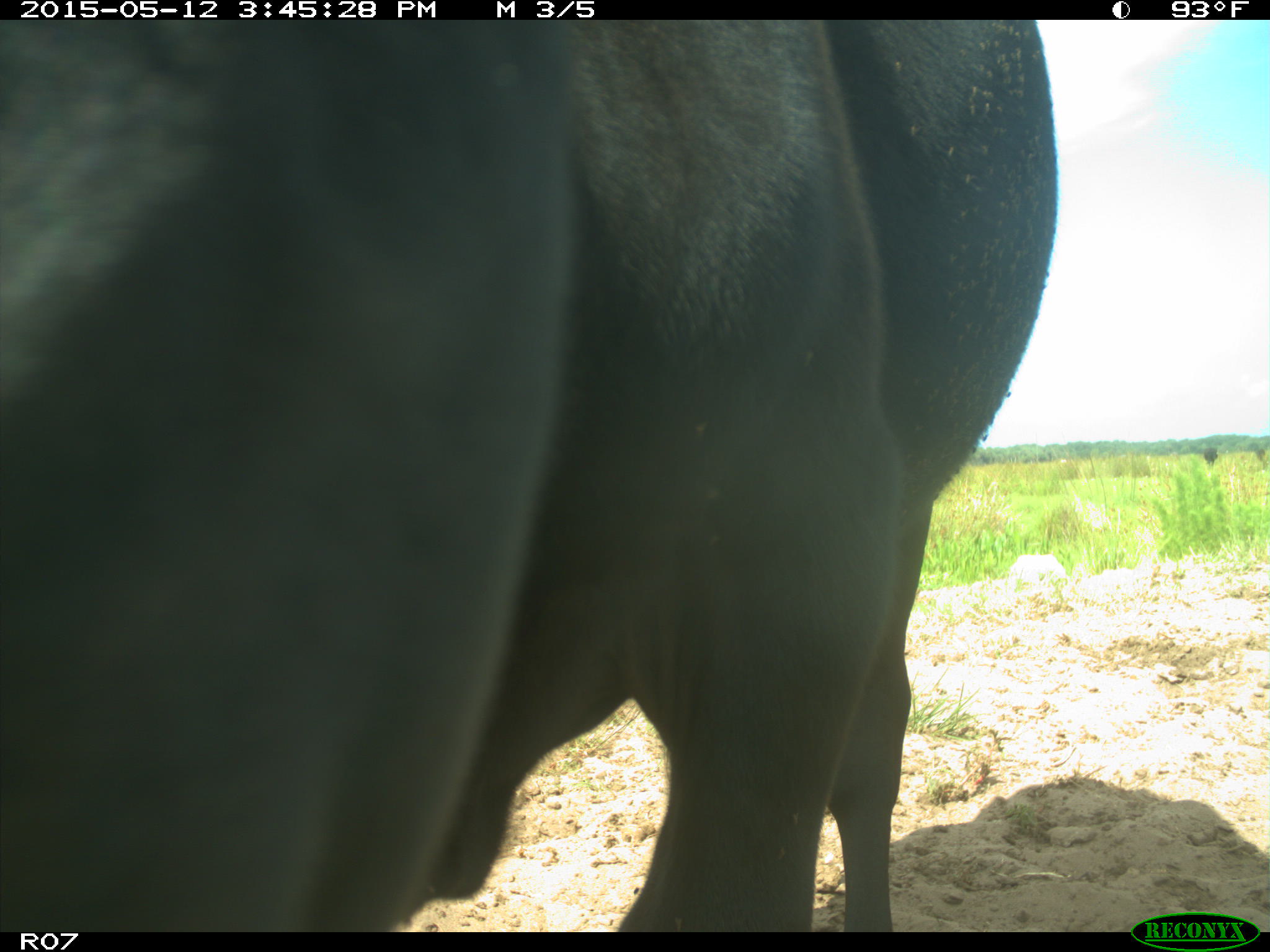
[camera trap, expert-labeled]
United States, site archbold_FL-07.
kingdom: Animalia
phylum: Chordata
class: Mammalia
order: Artiodactyla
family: Bovidae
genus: Bos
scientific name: Bos taurus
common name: domestic cow